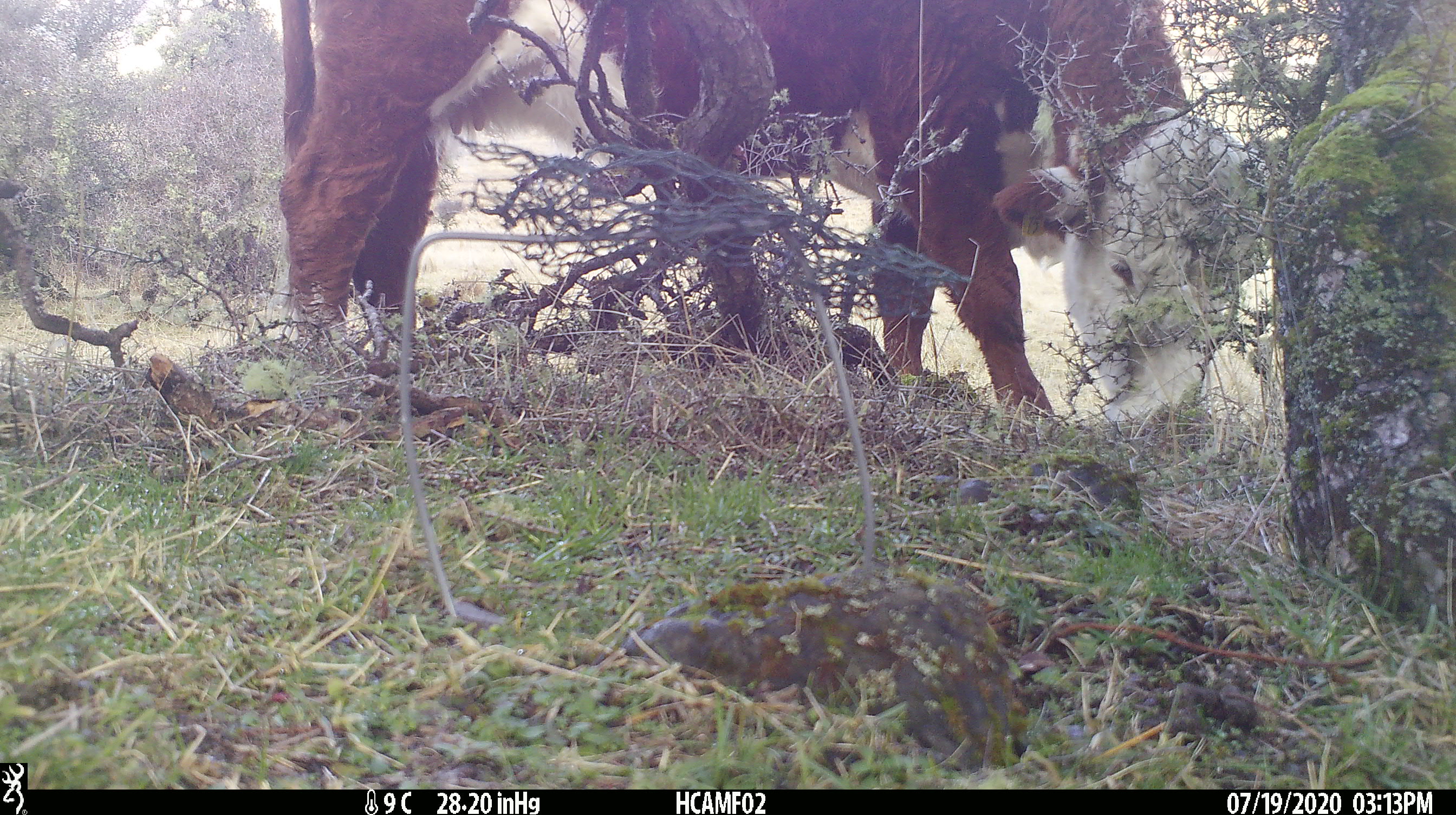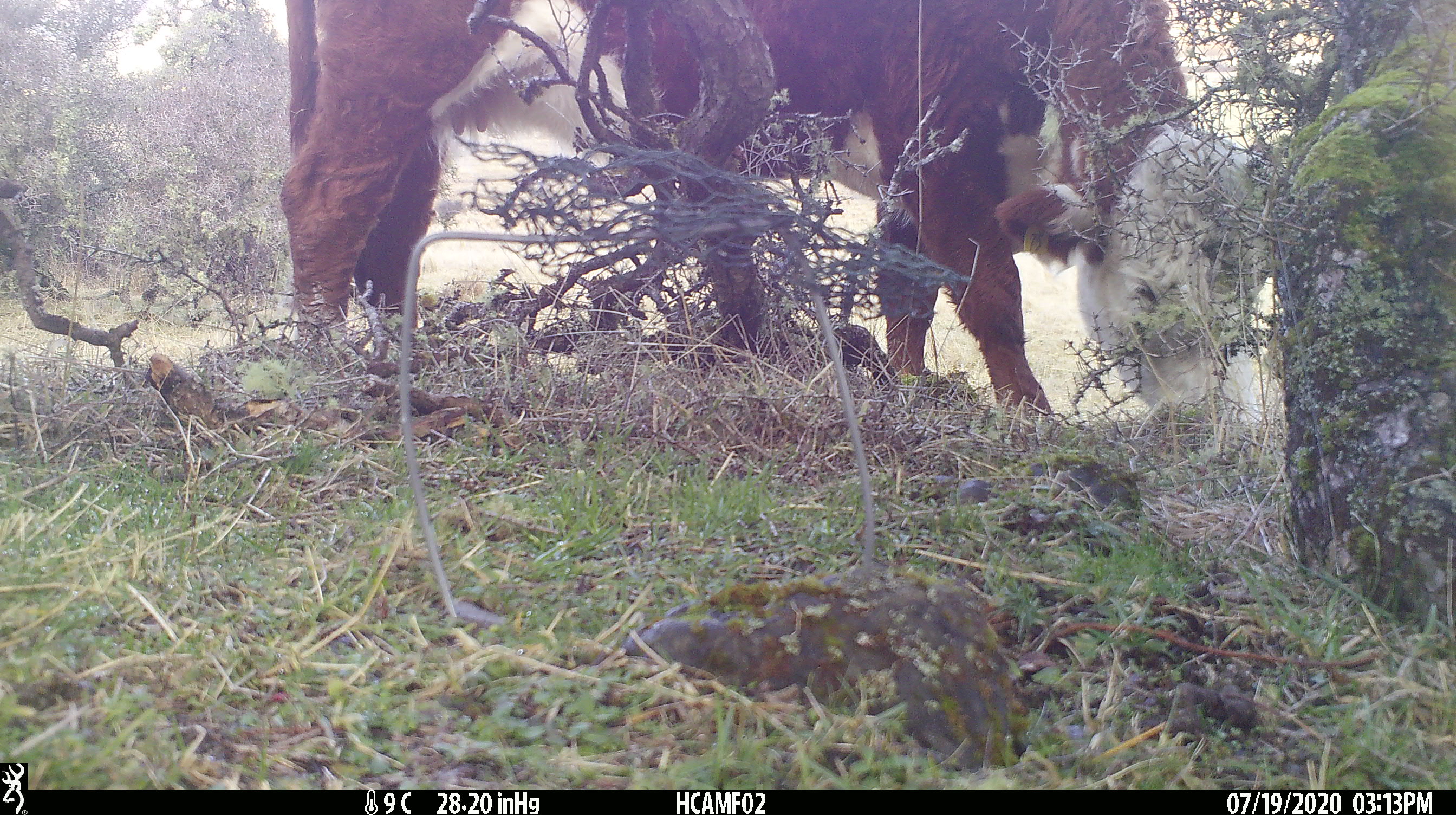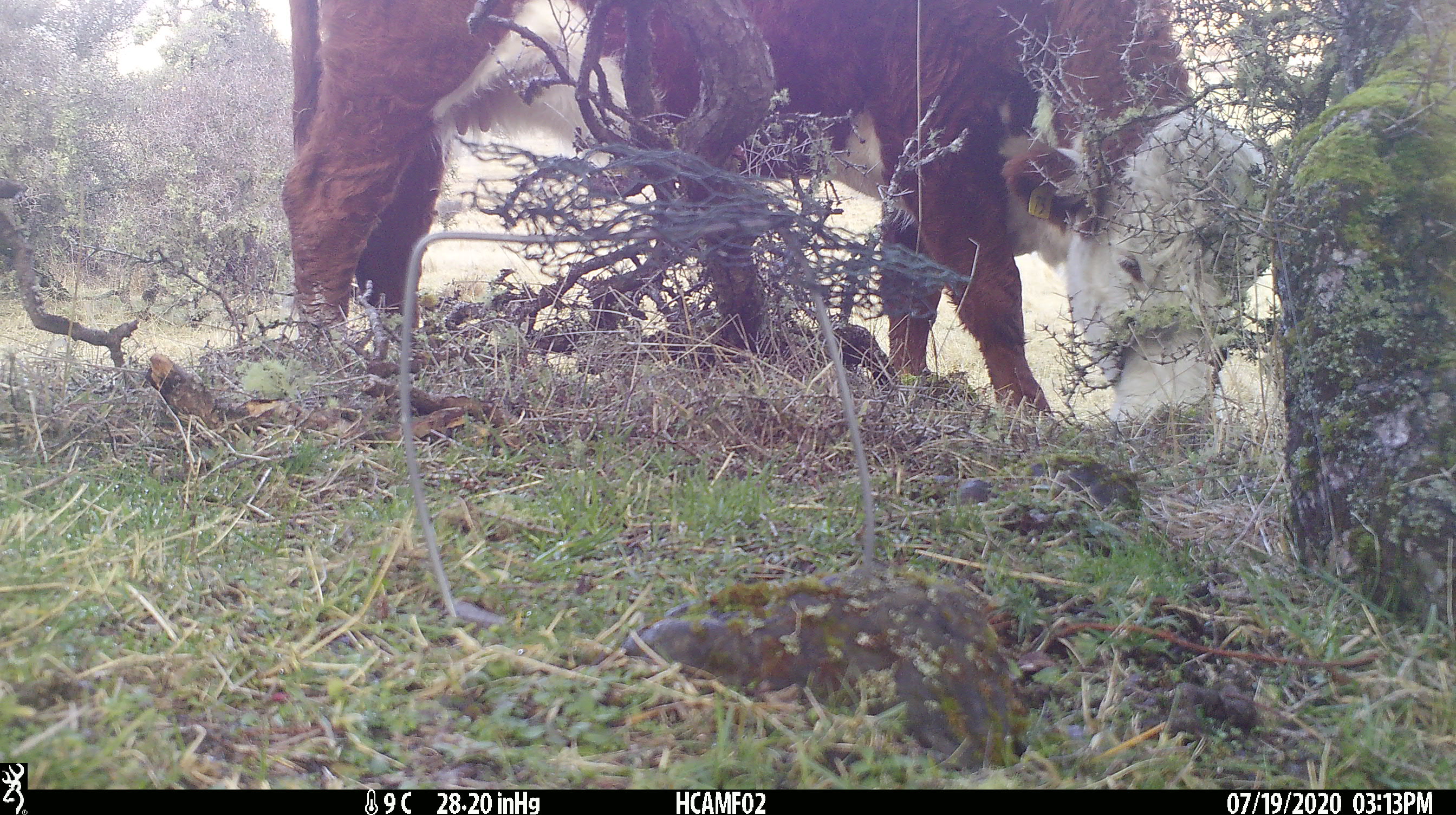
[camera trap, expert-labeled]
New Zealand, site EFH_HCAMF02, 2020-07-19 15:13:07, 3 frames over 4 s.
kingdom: Animalia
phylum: Chordata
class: Mammalia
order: Artiodactyla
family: Bovidae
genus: Bos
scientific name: Bos taurus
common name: domestic cow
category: cow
Cow (domestic cow) (Bos taurus).